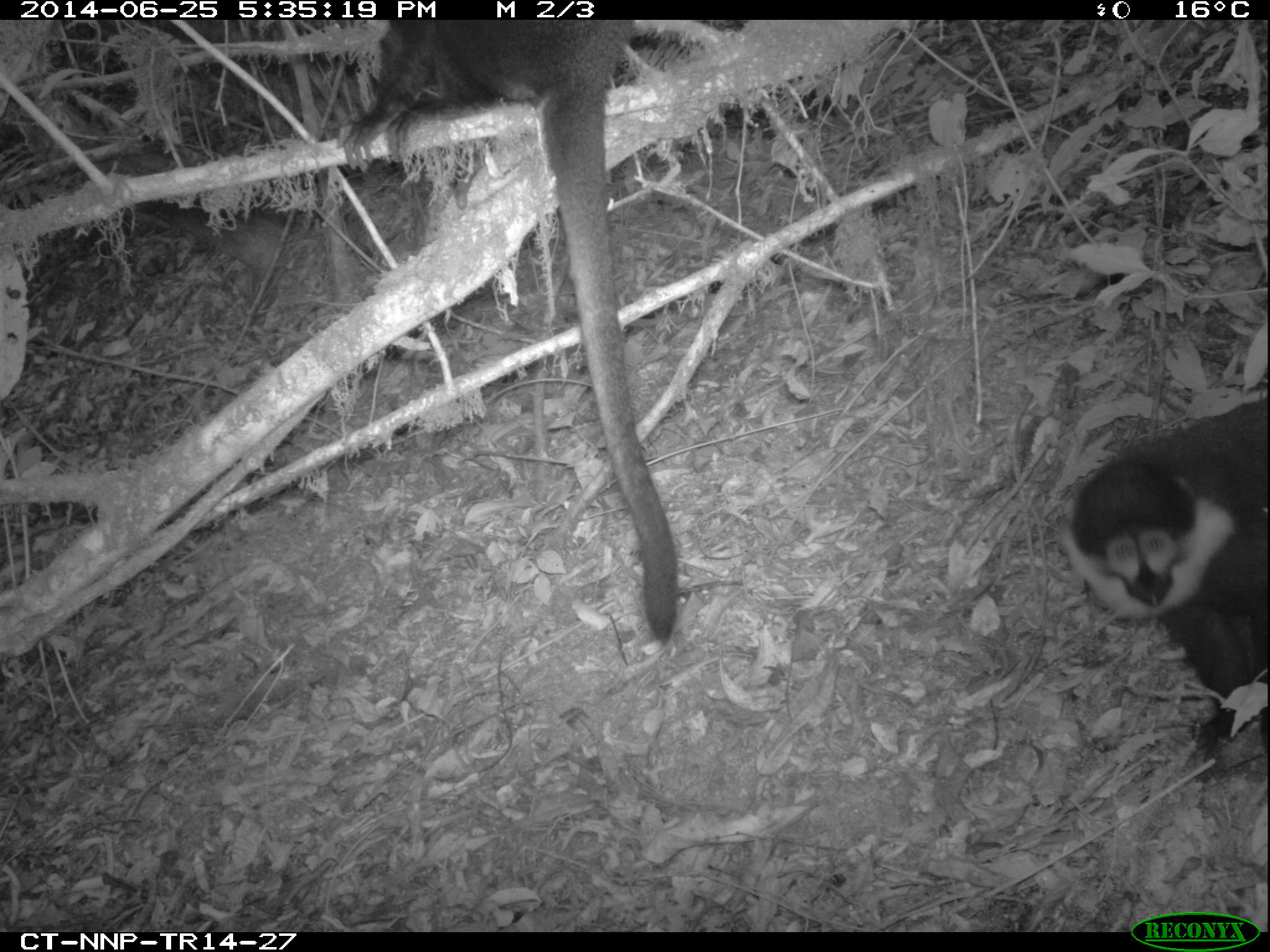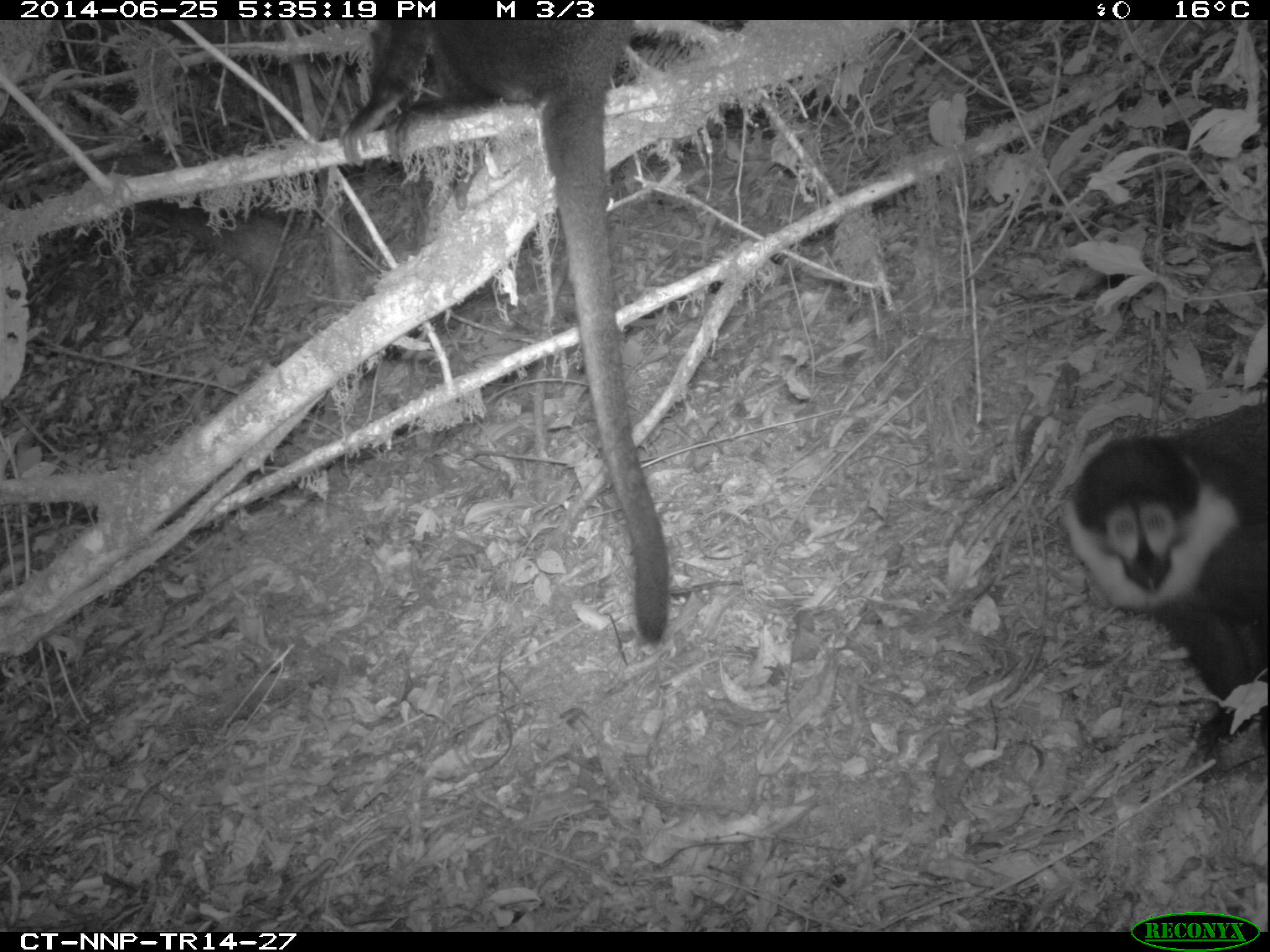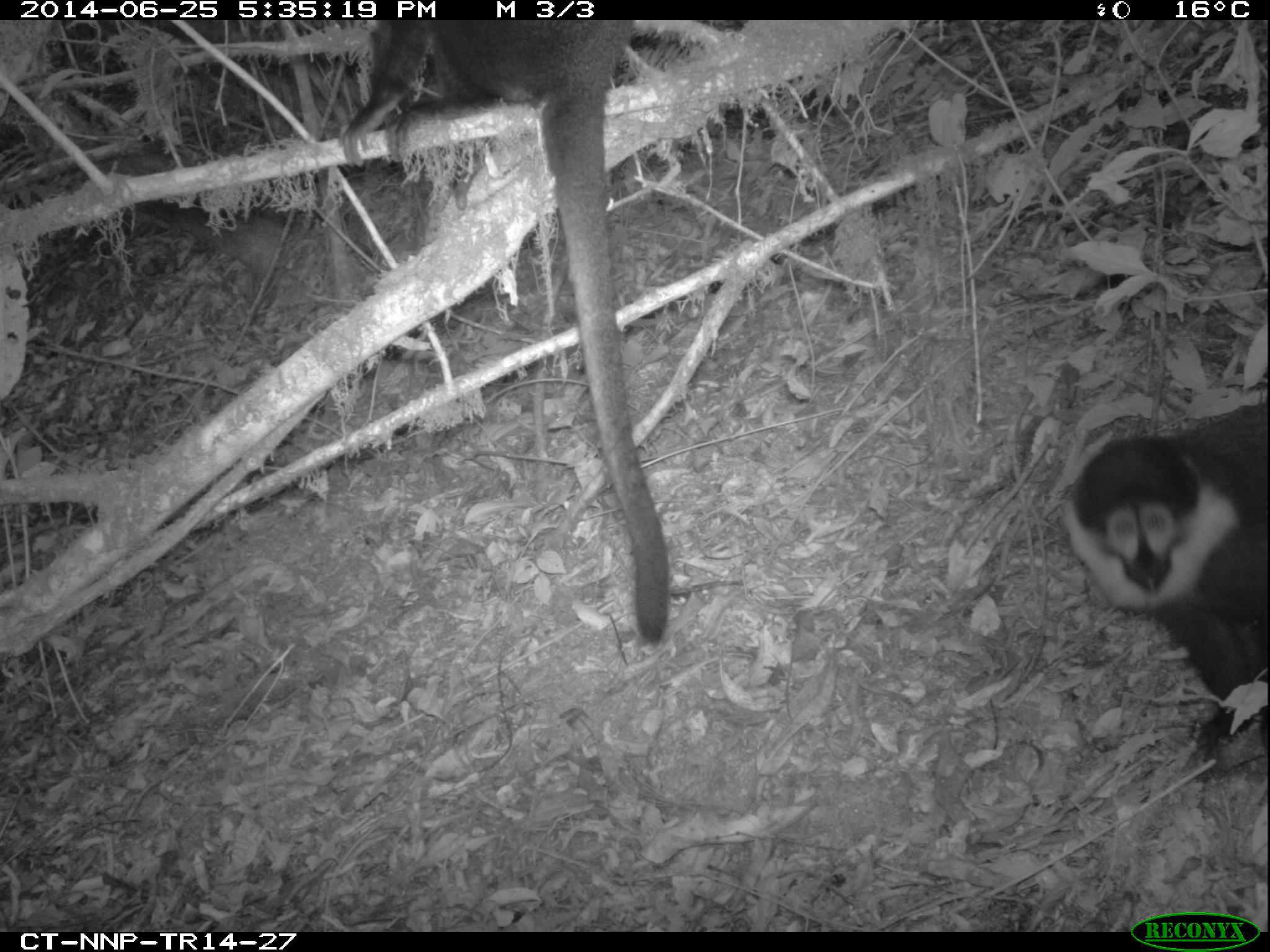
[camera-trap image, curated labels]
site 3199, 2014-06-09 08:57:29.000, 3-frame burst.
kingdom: Animalia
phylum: Chordata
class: Mammalia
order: Primates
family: Cercopithecidae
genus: Allochrocebus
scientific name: Allochrocebus lhoesti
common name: l'hoest's monkey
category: cercopithecus lhoesti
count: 2